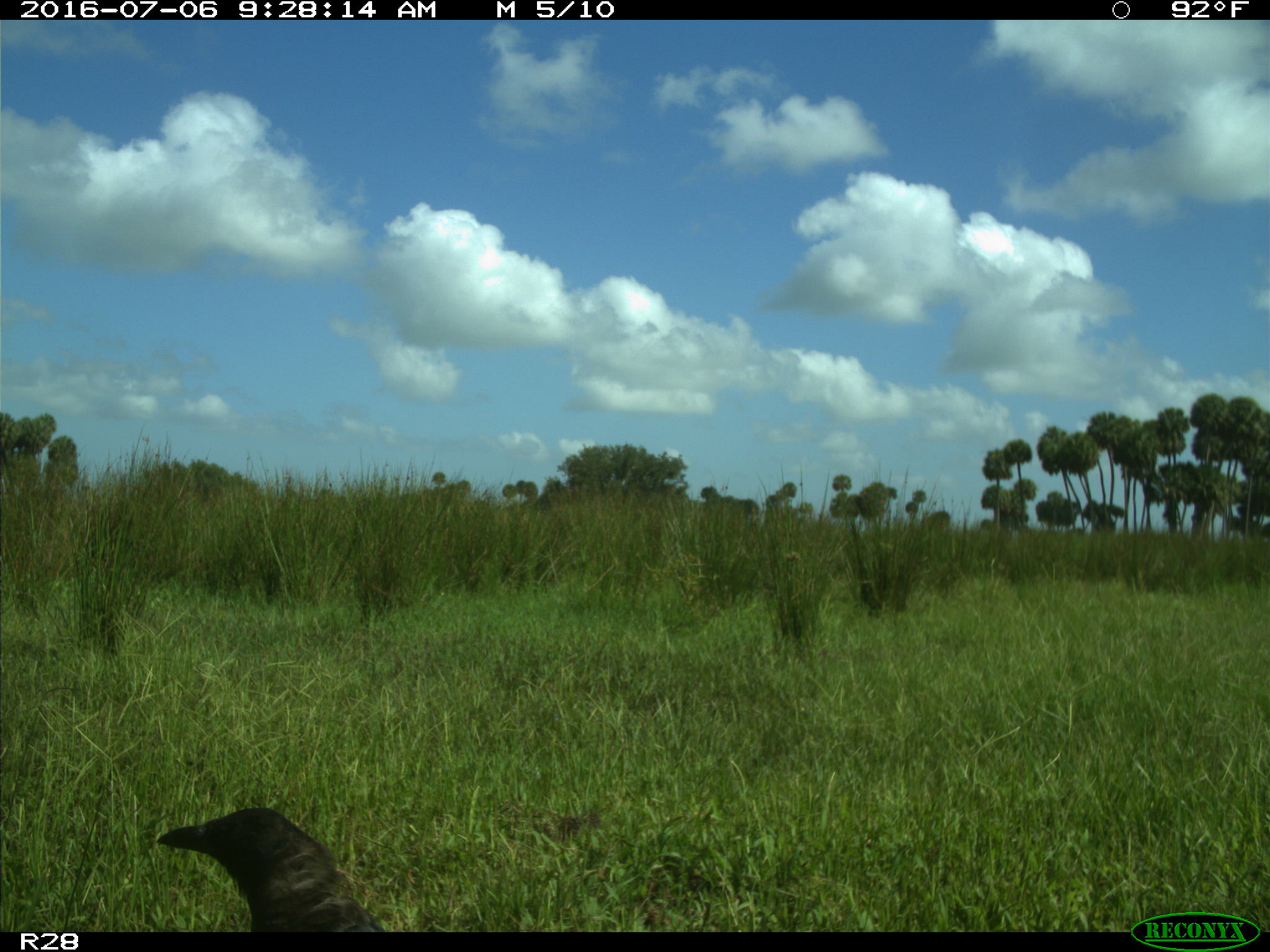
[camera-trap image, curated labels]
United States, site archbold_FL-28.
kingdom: Animalia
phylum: Chordata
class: Mammalia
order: Carnivora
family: Felidae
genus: Lynx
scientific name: Lynx rufus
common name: bobcat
Lynx rufus (bobcat).